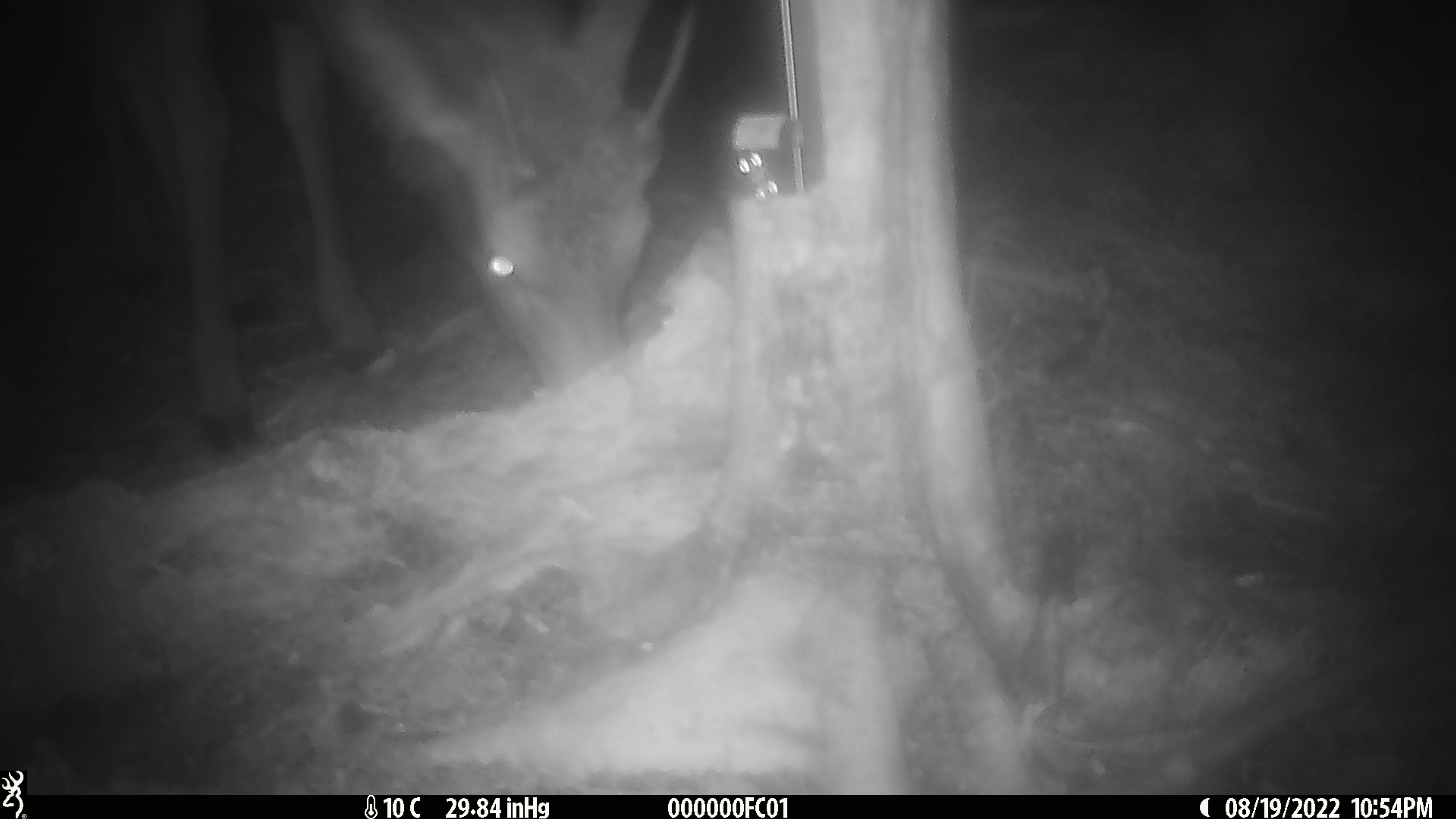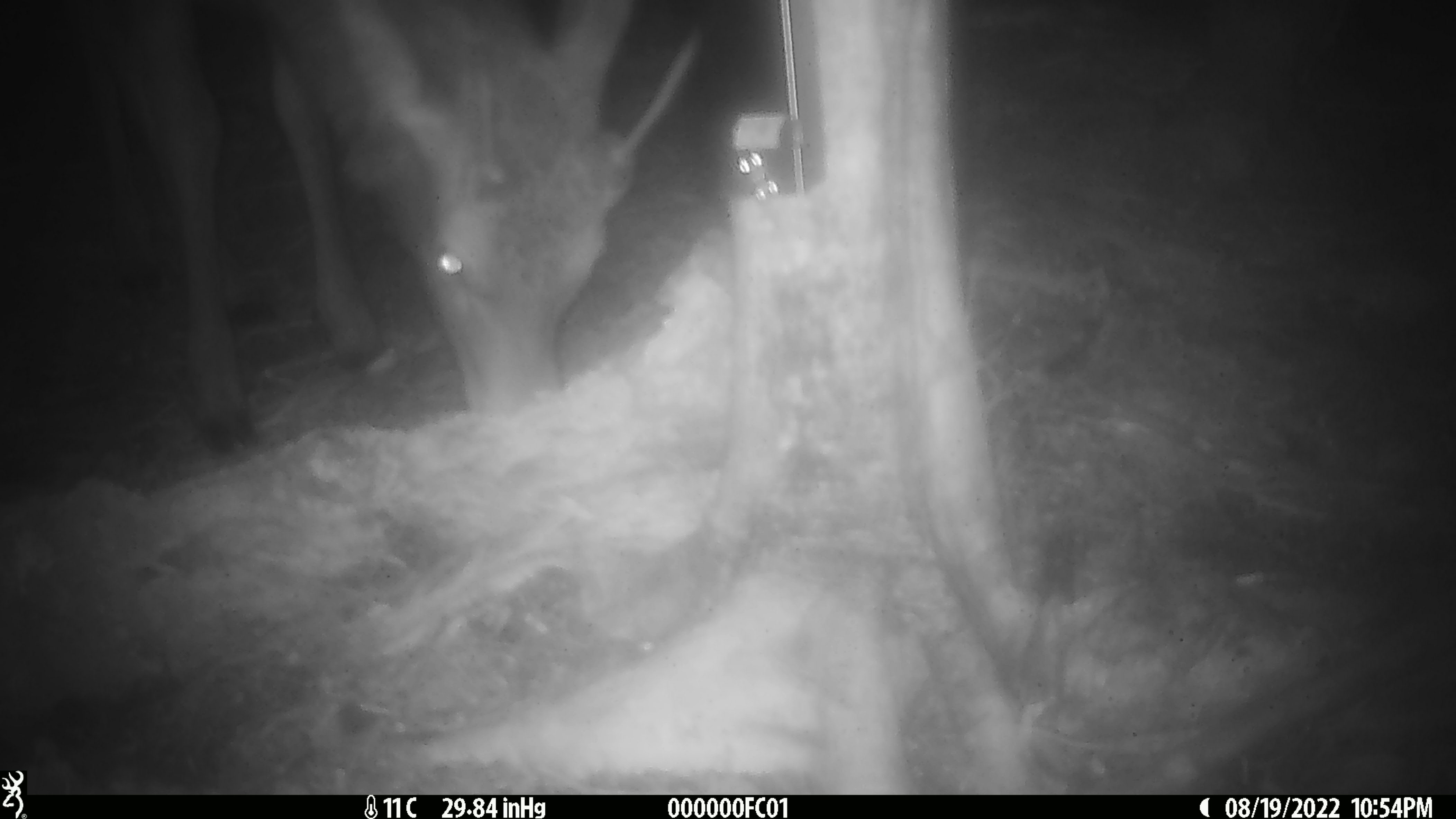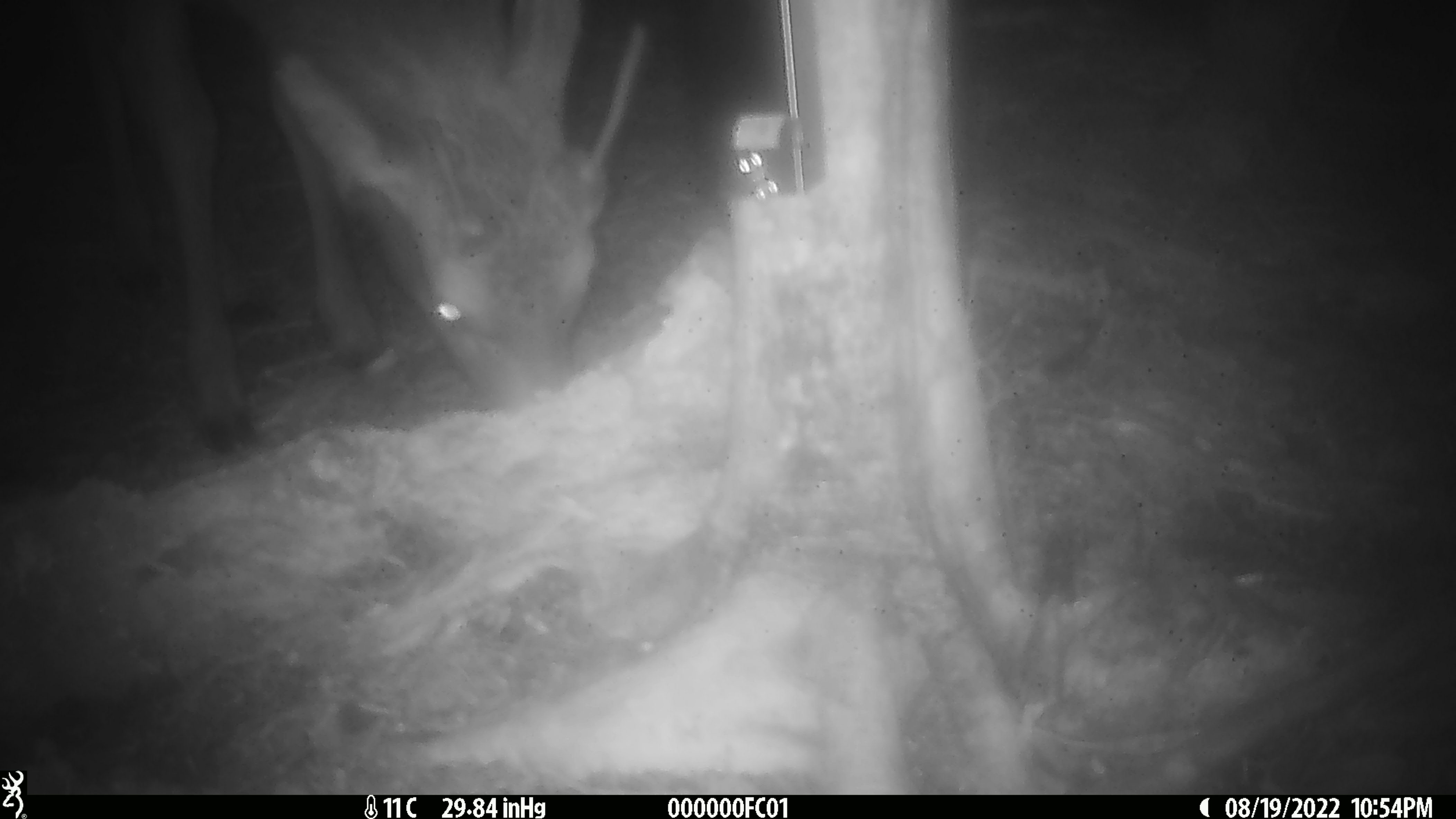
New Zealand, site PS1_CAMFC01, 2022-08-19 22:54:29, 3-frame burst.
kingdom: Animalia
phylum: Chordata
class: Mammalia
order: Artiodactyla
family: Cervidae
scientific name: Cervidae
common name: deer